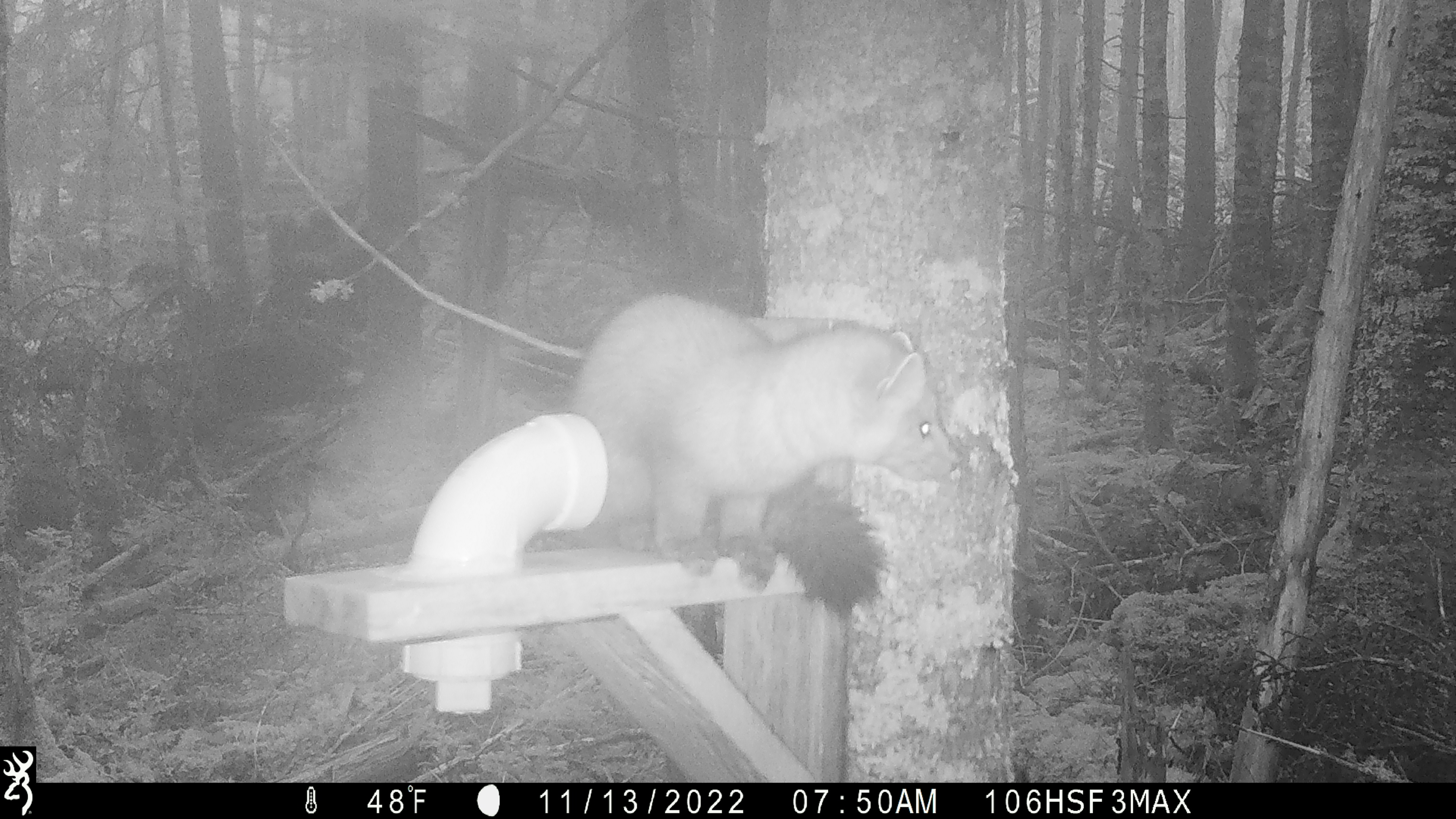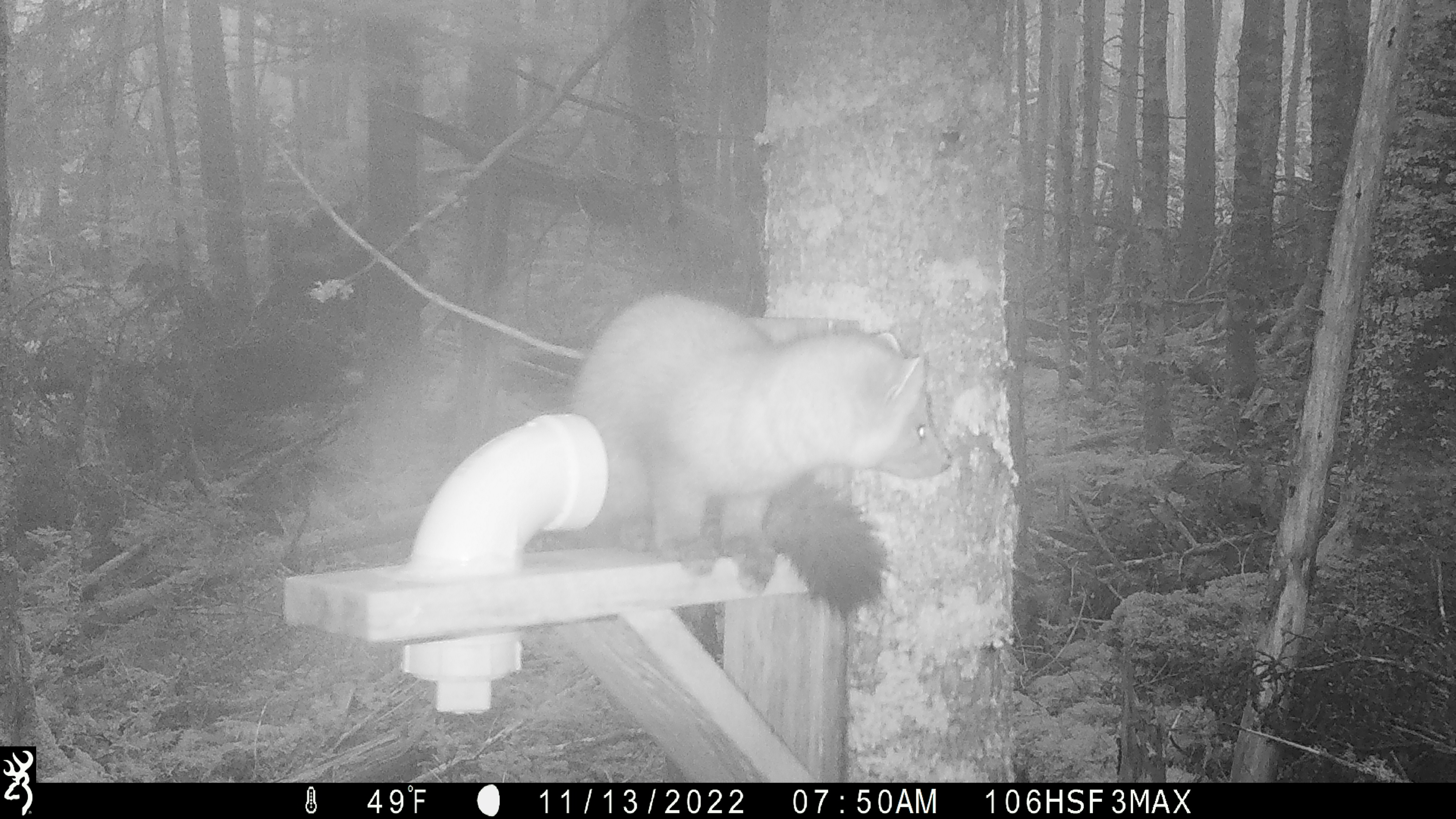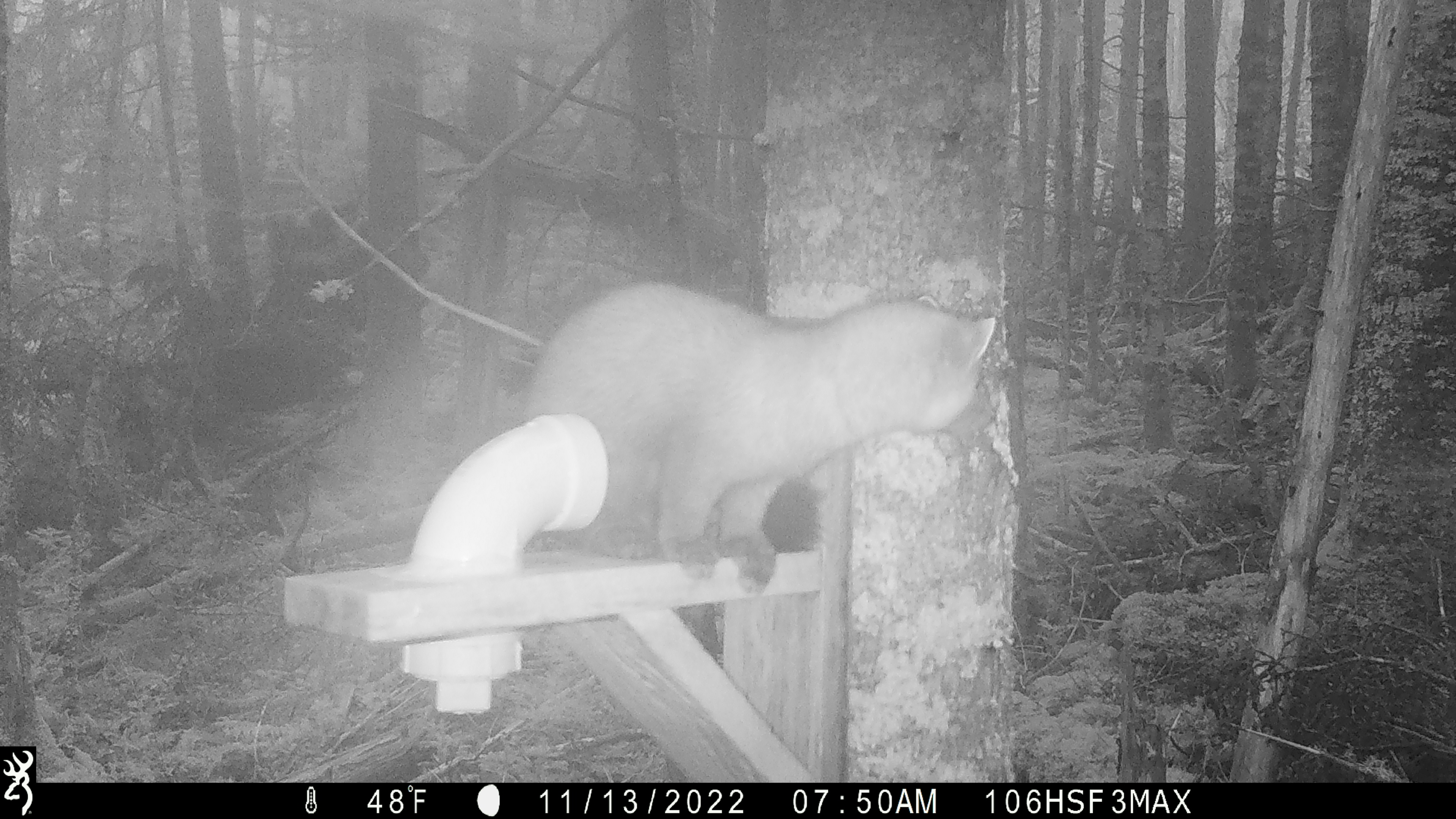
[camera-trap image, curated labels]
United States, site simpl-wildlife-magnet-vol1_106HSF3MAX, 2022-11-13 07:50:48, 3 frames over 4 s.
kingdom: Animalia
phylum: Chordata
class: Mammalia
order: Carnivora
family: Mustelidae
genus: Martes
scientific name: Martes americana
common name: american marten